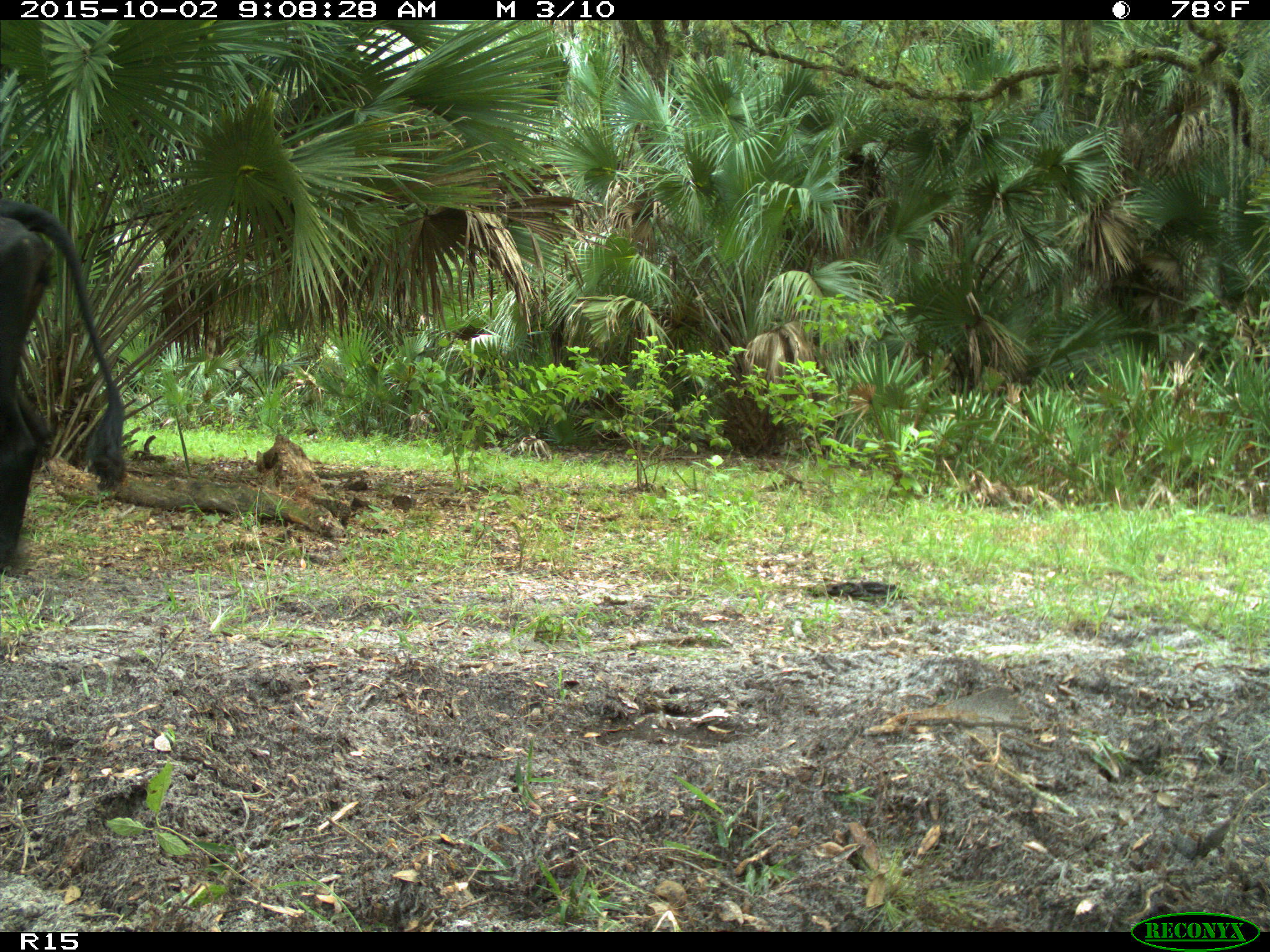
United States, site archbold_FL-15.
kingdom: Animalia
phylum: Chordata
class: Mammalia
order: Artiodactyla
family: Bovidae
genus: Bos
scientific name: Bos taurus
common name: domestic cow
Bos taurus (domestic cow).